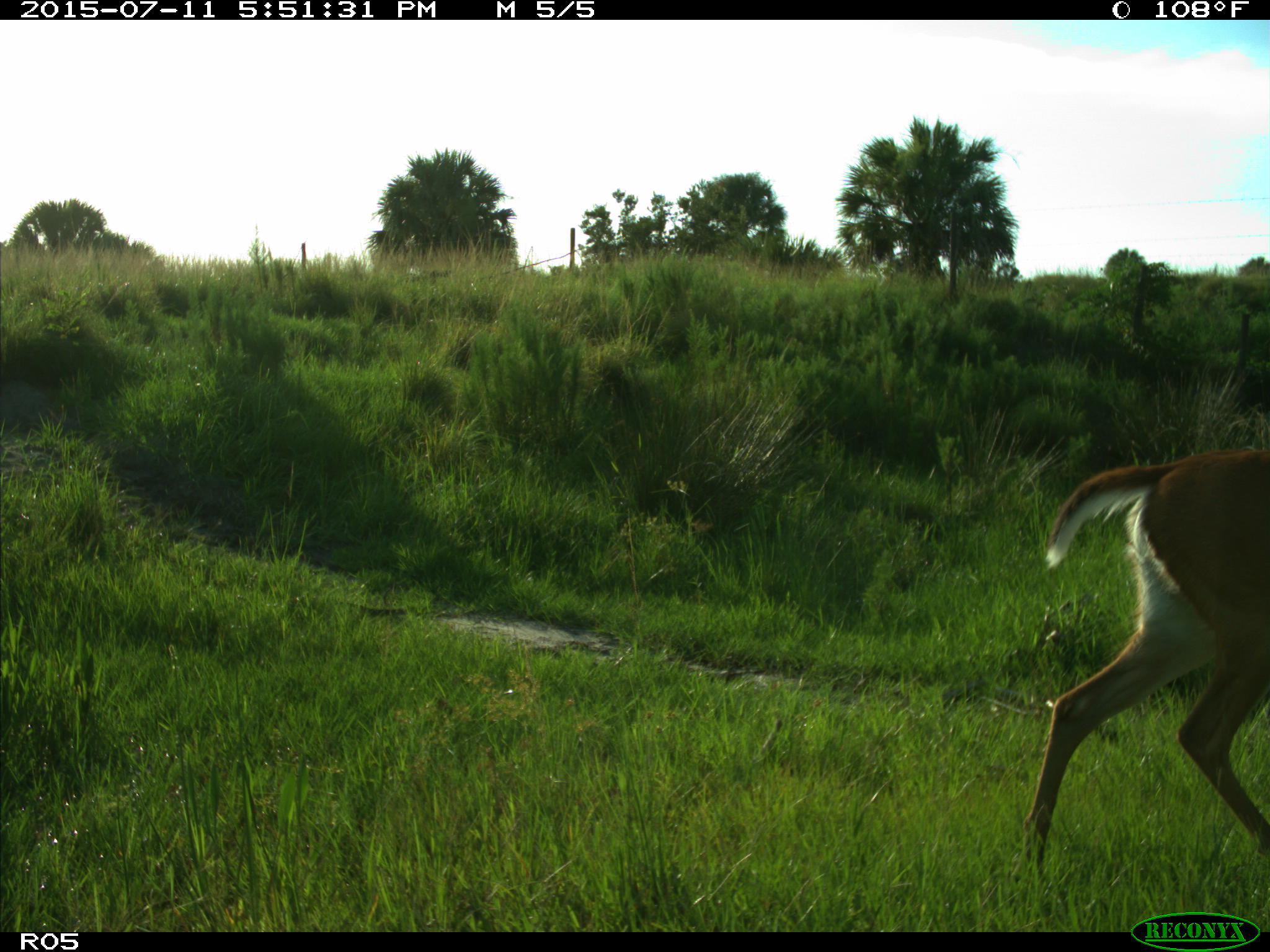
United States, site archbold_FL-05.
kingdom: Animalia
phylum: Chordata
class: Mammalia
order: Artiodactyla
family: Cervidae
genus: Odocoileus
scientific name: Odocoileus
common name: deer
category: unidentified deer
Unidentified deer (deer) (Odocoileus).